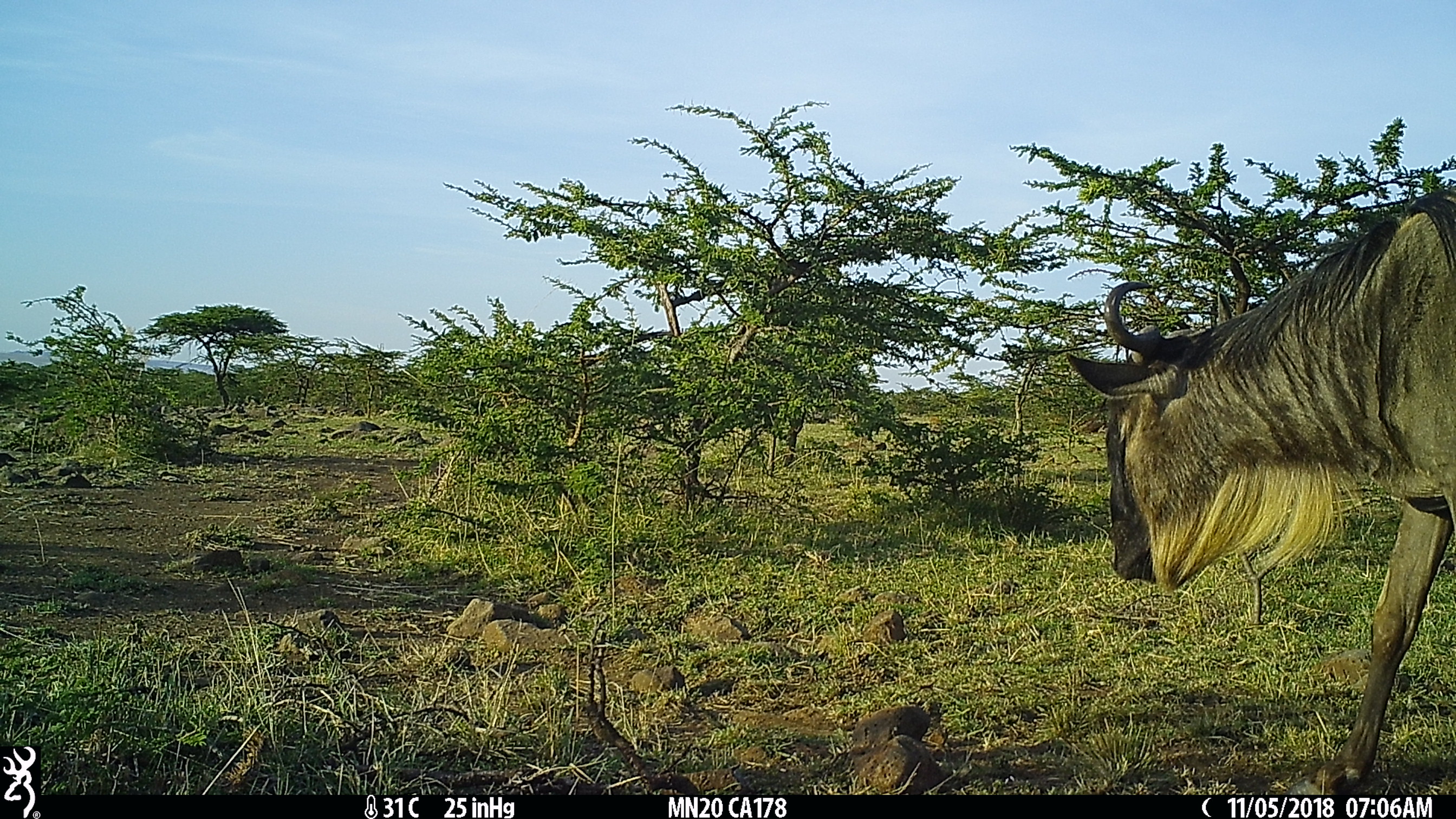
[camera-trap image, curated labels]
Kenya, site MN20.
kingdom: Animalia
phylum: Chordata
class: Mammalia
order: Artiodactyla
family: Bovidae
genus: Connochaetes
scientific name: Connochaetes taurinus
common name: blue wildebeest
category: wildebeest